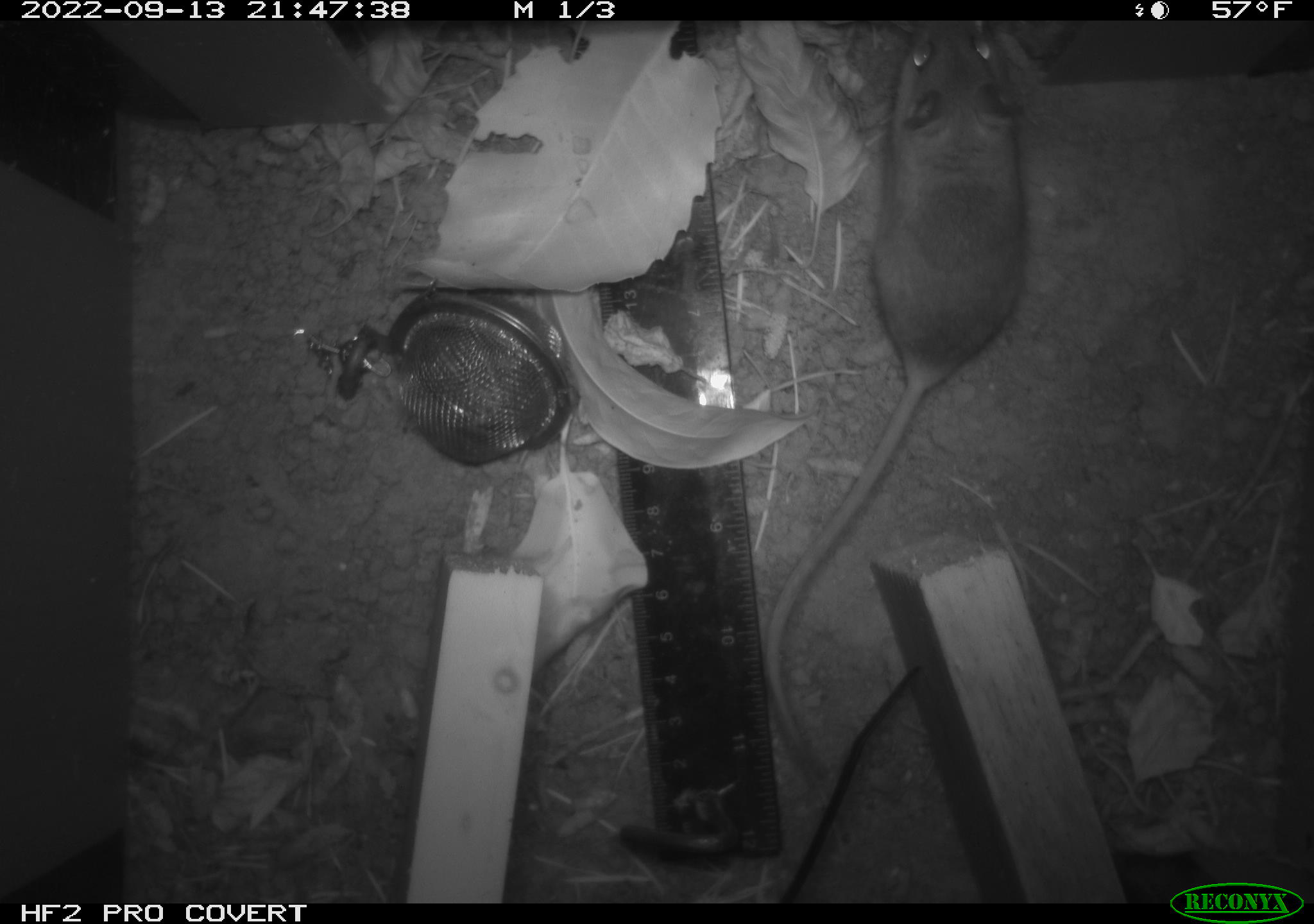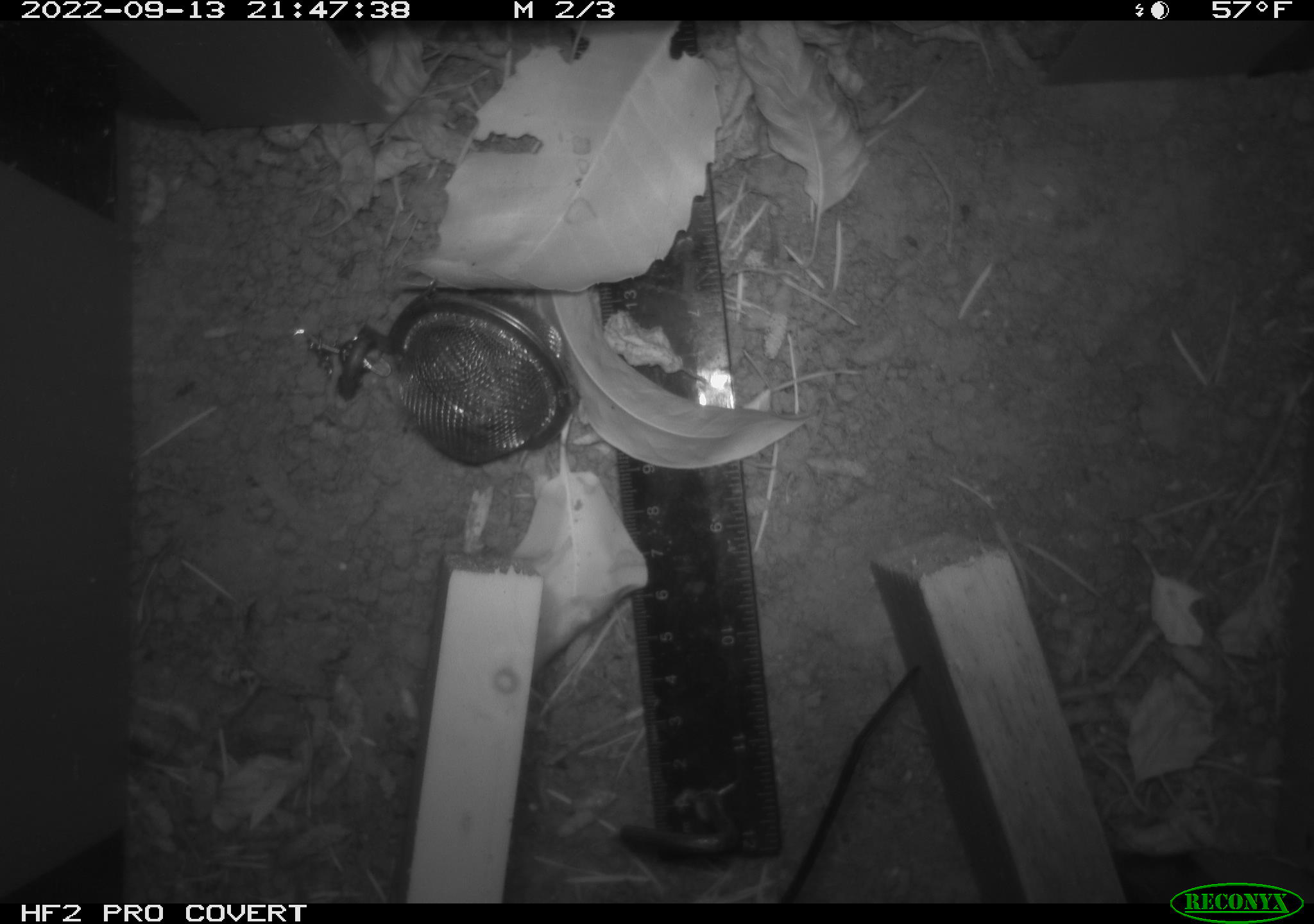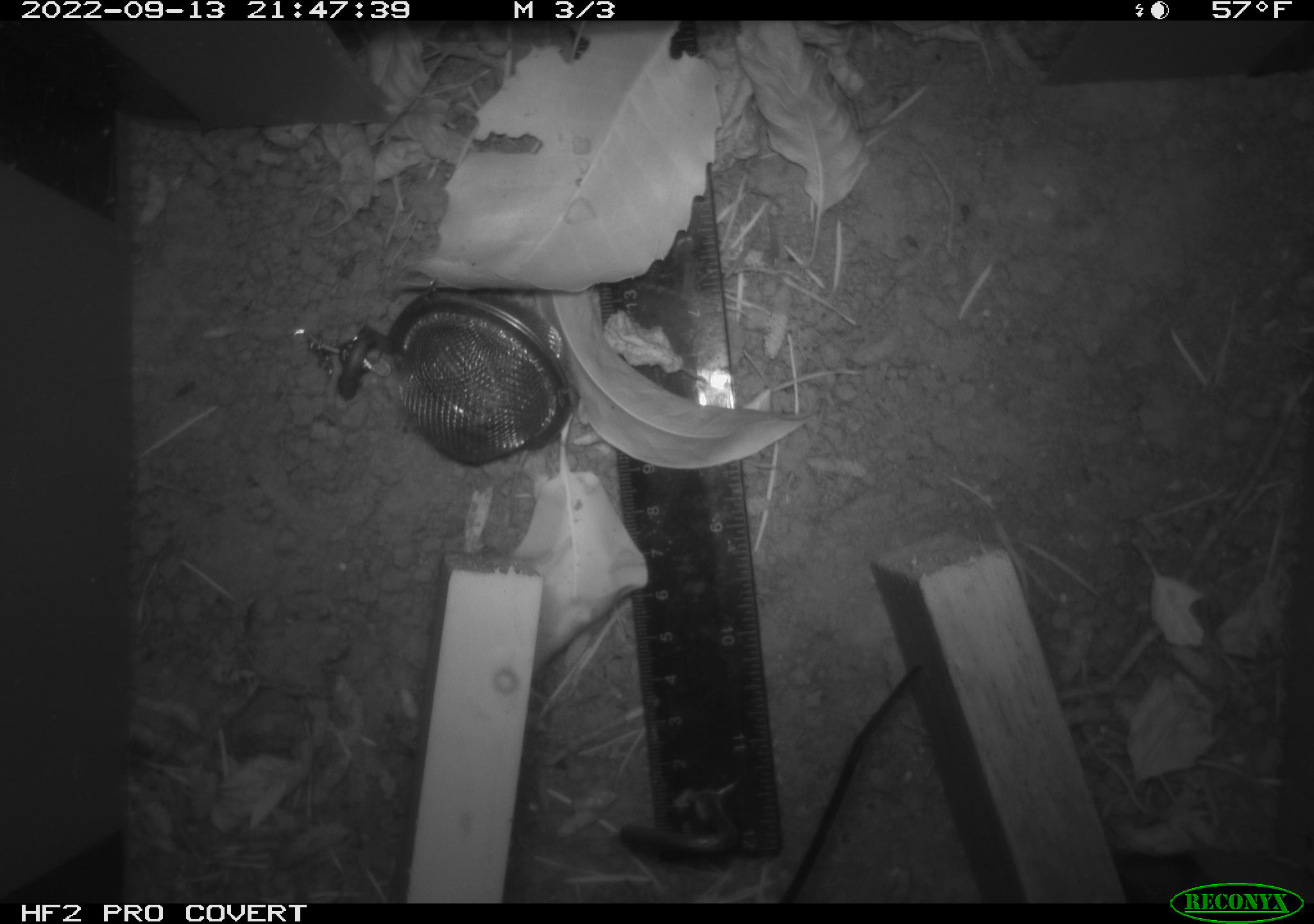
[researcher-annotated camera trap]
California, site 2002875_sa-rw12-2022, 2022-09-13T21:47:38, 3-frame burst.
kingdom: Animalia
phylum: Chordata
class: Mammalia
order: Rodentia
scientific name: Rodentia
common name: mouse species